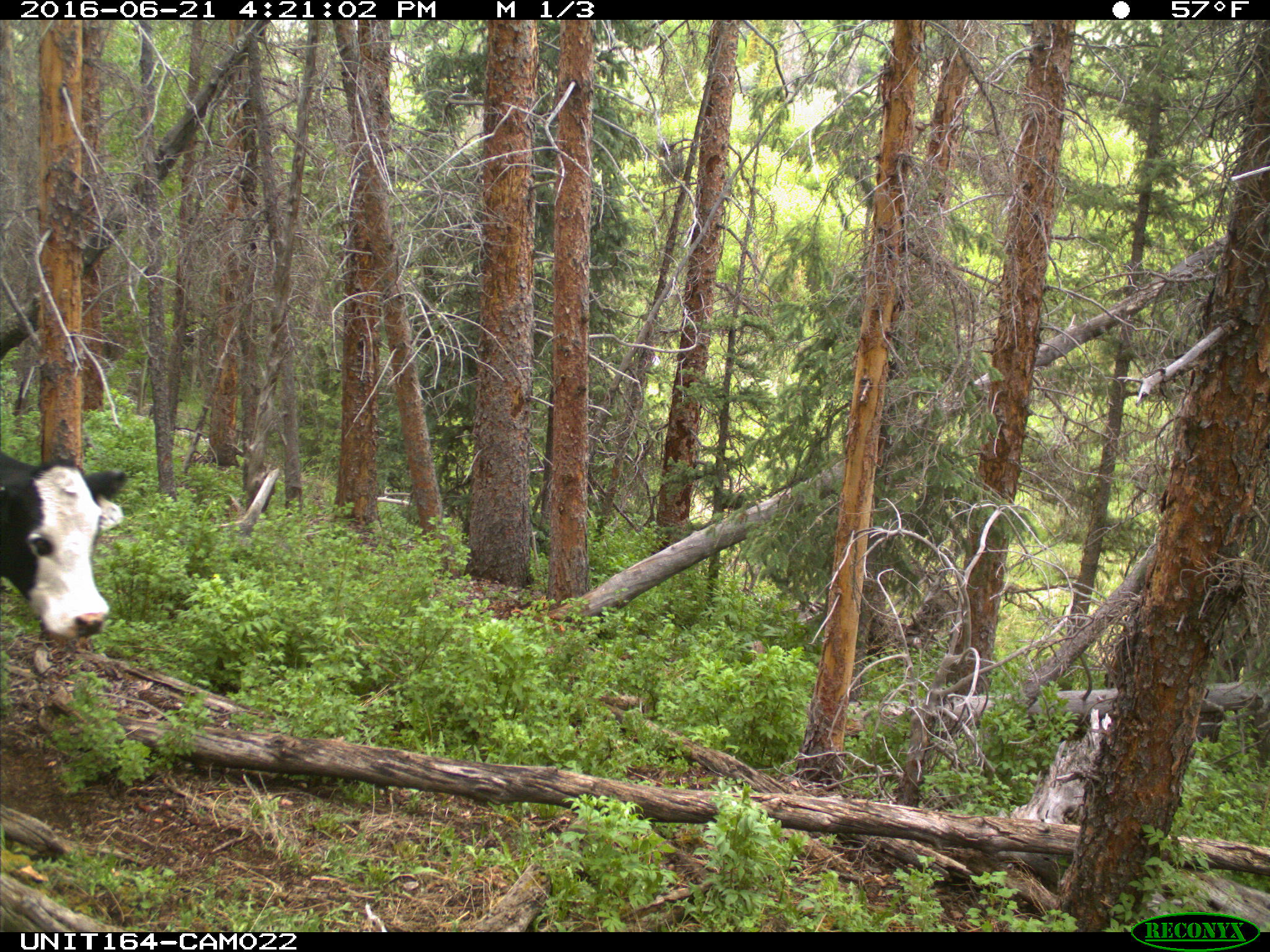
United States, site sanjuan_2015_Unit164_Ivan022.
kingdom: Animalia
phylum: Chordata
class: Mammalia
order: Artiodactyla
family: Bovidae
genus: Bos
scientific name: Bos taurus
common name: domestic cow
Bos taurus (domestic cow).